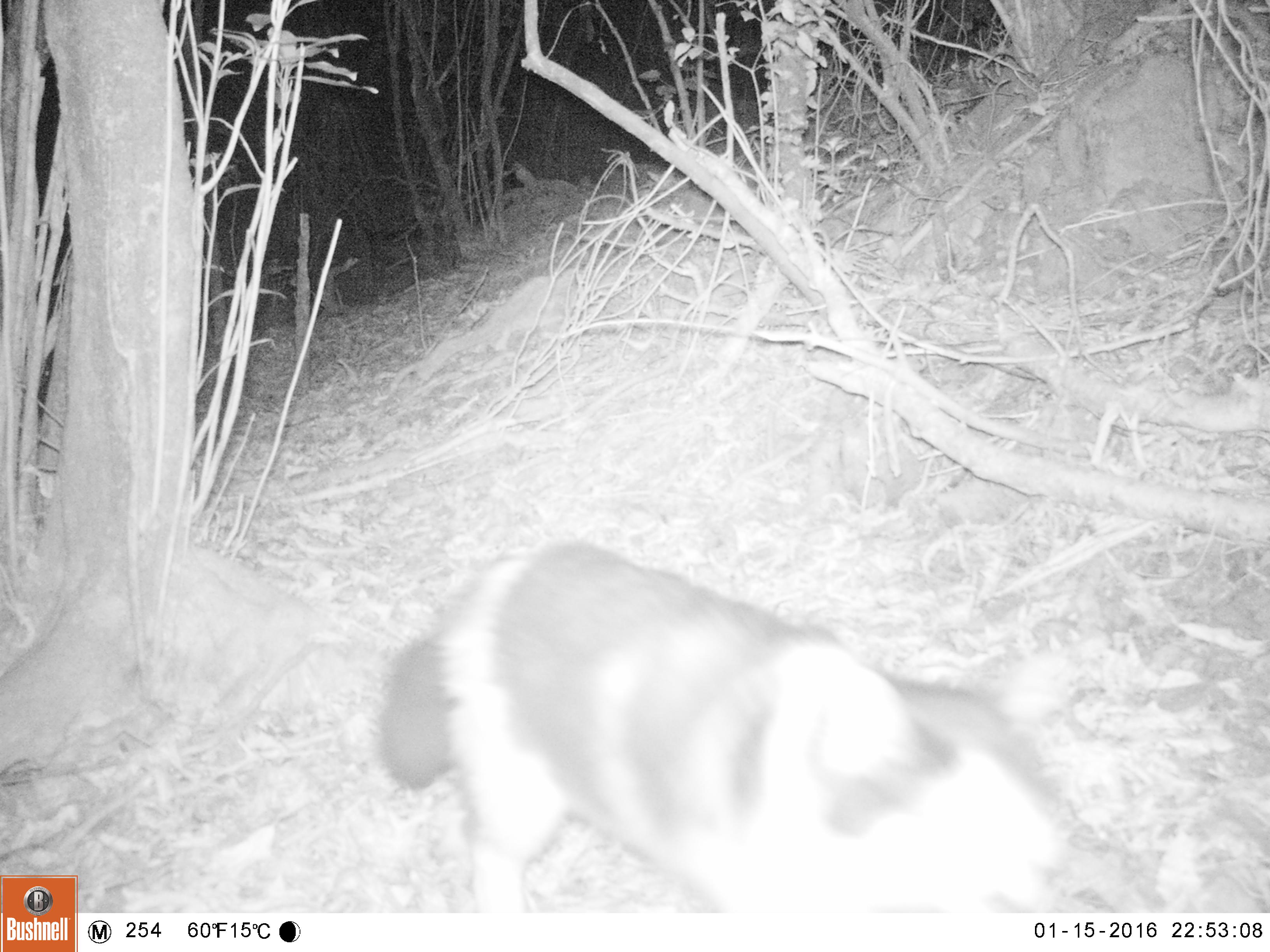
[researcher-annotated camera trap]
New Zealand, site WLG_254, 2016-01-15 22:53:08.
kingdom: Animalia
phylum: Chordata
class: Mammalia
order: Carnivora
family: Felidae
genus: Felis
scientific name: Felis catus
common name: domestic cat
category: cat